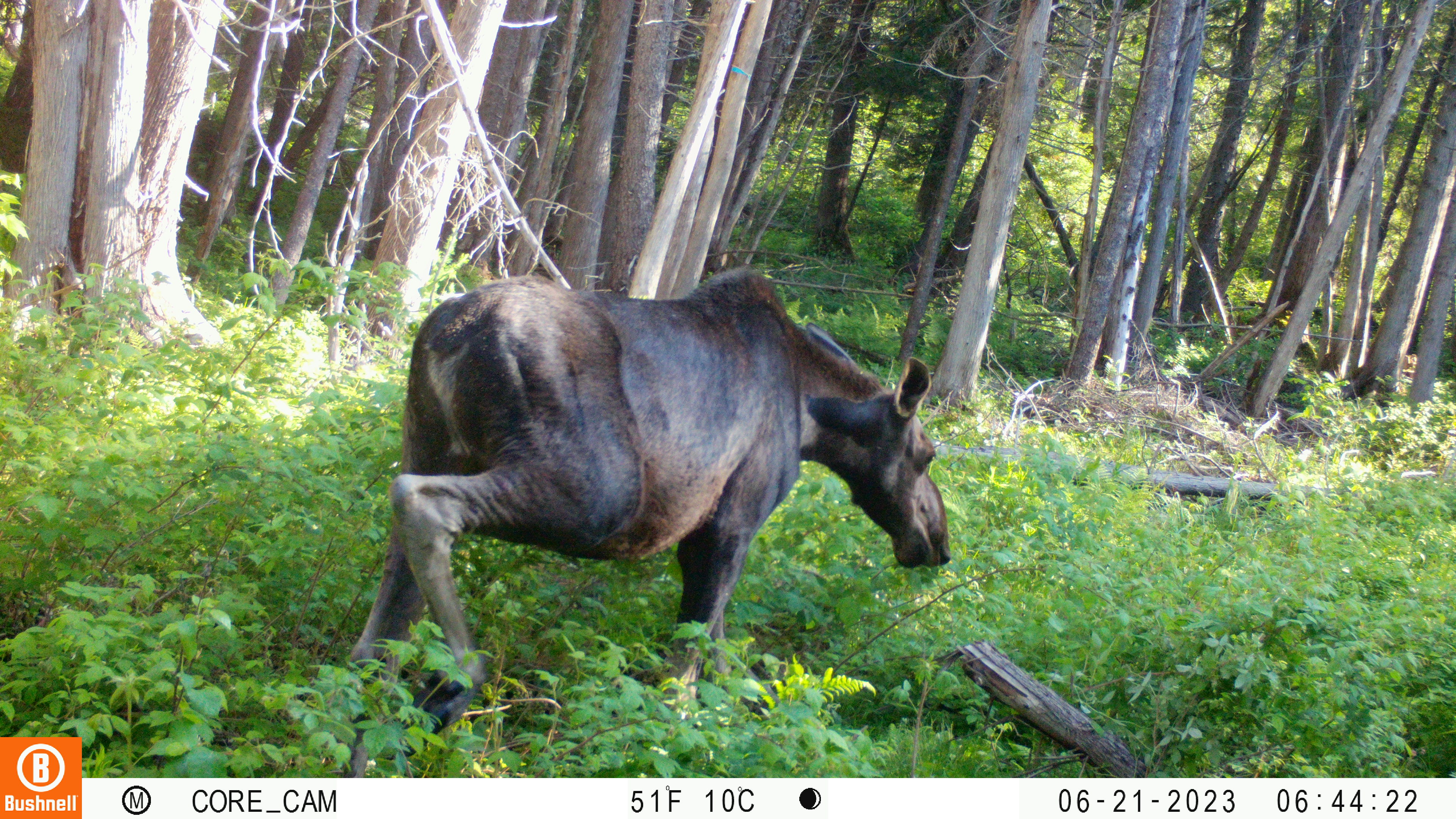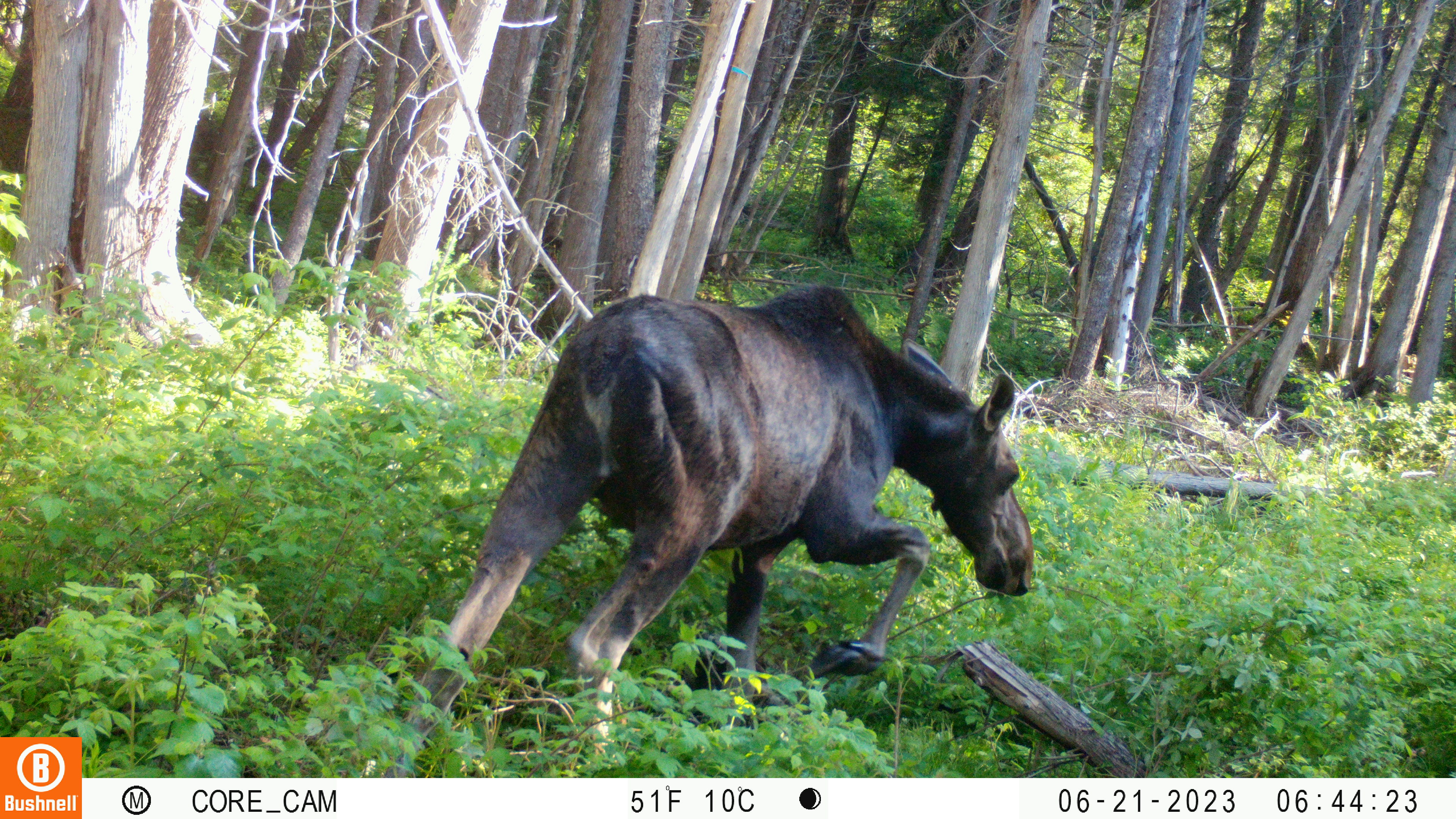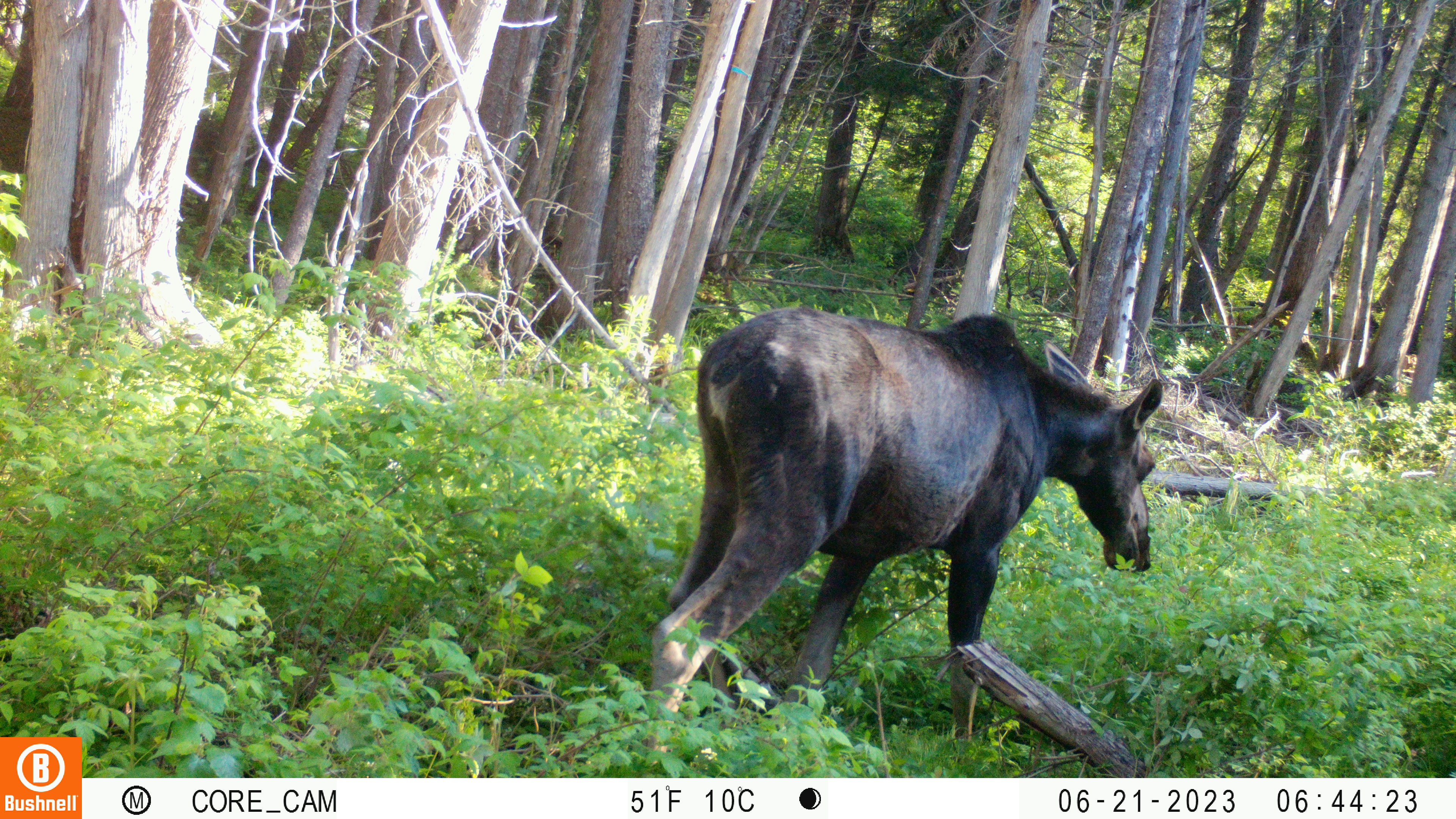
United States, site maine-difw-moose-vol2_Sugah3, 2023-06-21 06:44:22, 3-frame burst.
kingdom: Animalia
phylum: Chordata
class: Mammalia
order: Artiodactyla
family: Cervidae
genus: Alces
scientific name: Alces alces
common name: moose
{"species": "moose (Alces alces)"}